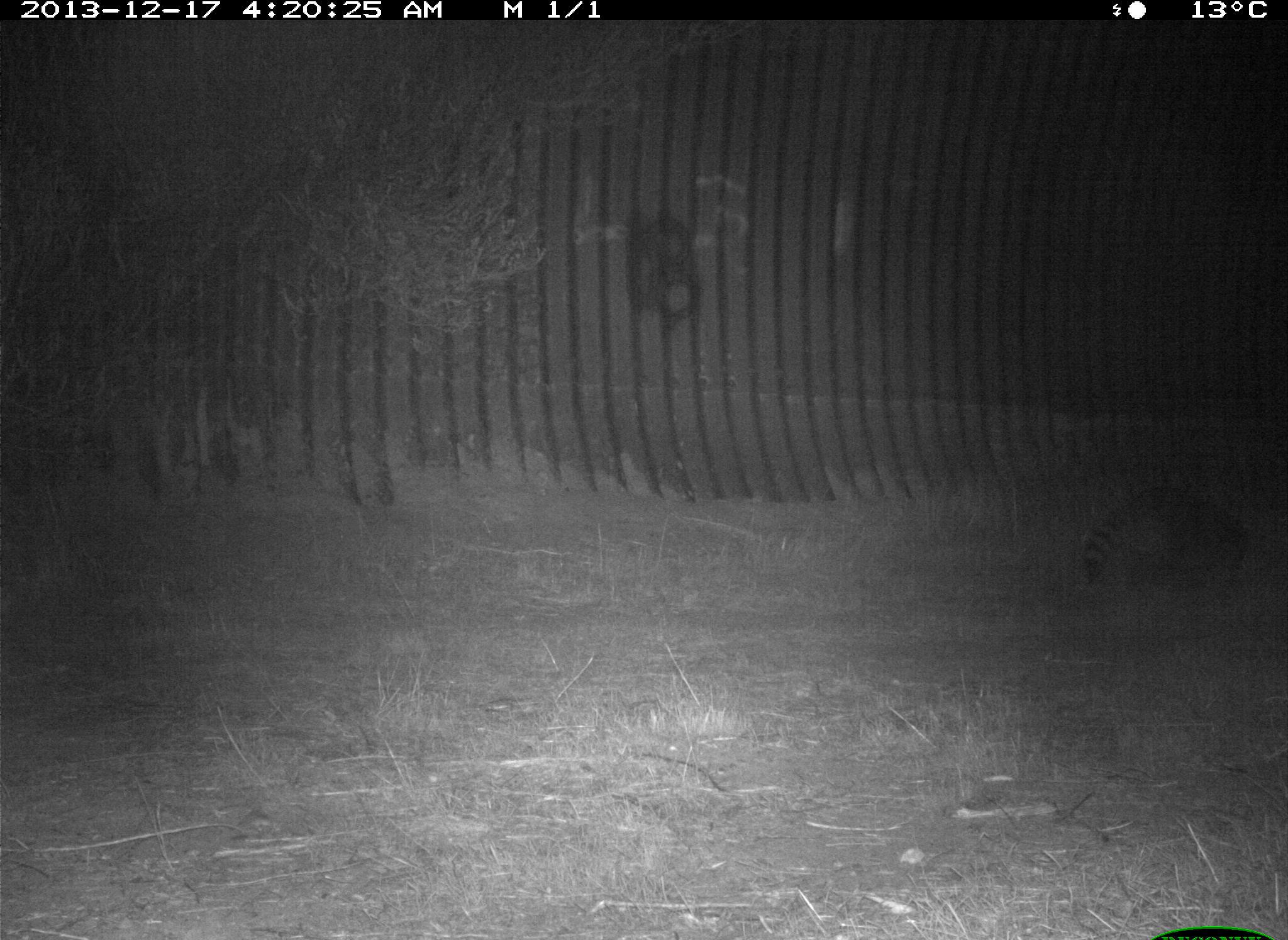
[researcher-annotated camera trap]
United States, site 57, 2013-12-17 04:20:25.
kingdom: Animalia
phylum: Chordata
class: Mammalia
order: Carnivora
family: Procyonidae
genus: Procyon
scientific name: Procyon lotor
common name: raccoon